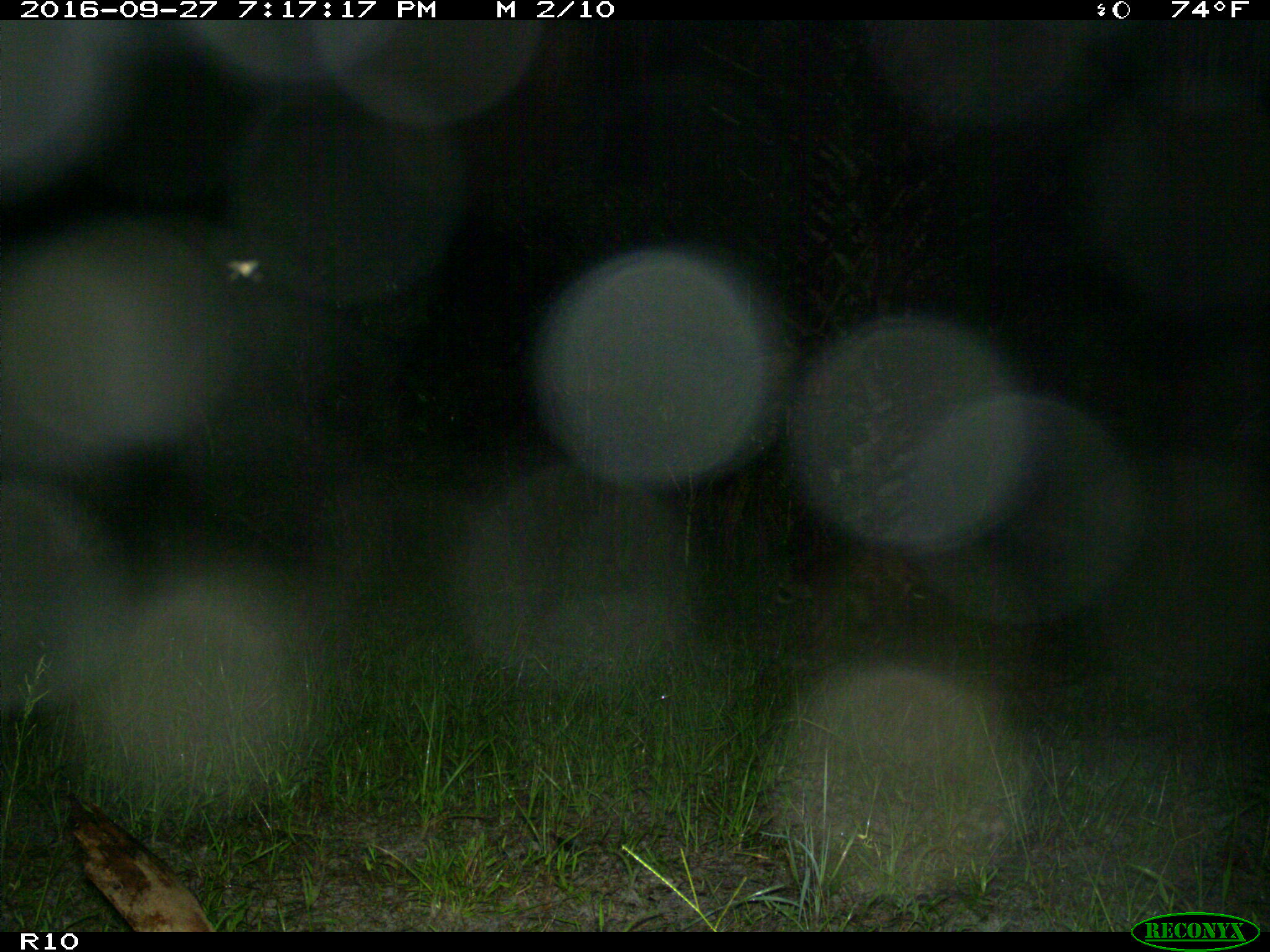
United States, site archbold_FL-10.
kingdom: Animalia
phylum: Chordata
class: Mammalia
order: Carnivora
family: Procyonidae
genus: Procyon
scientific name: Procyon lotor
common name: common raccoon